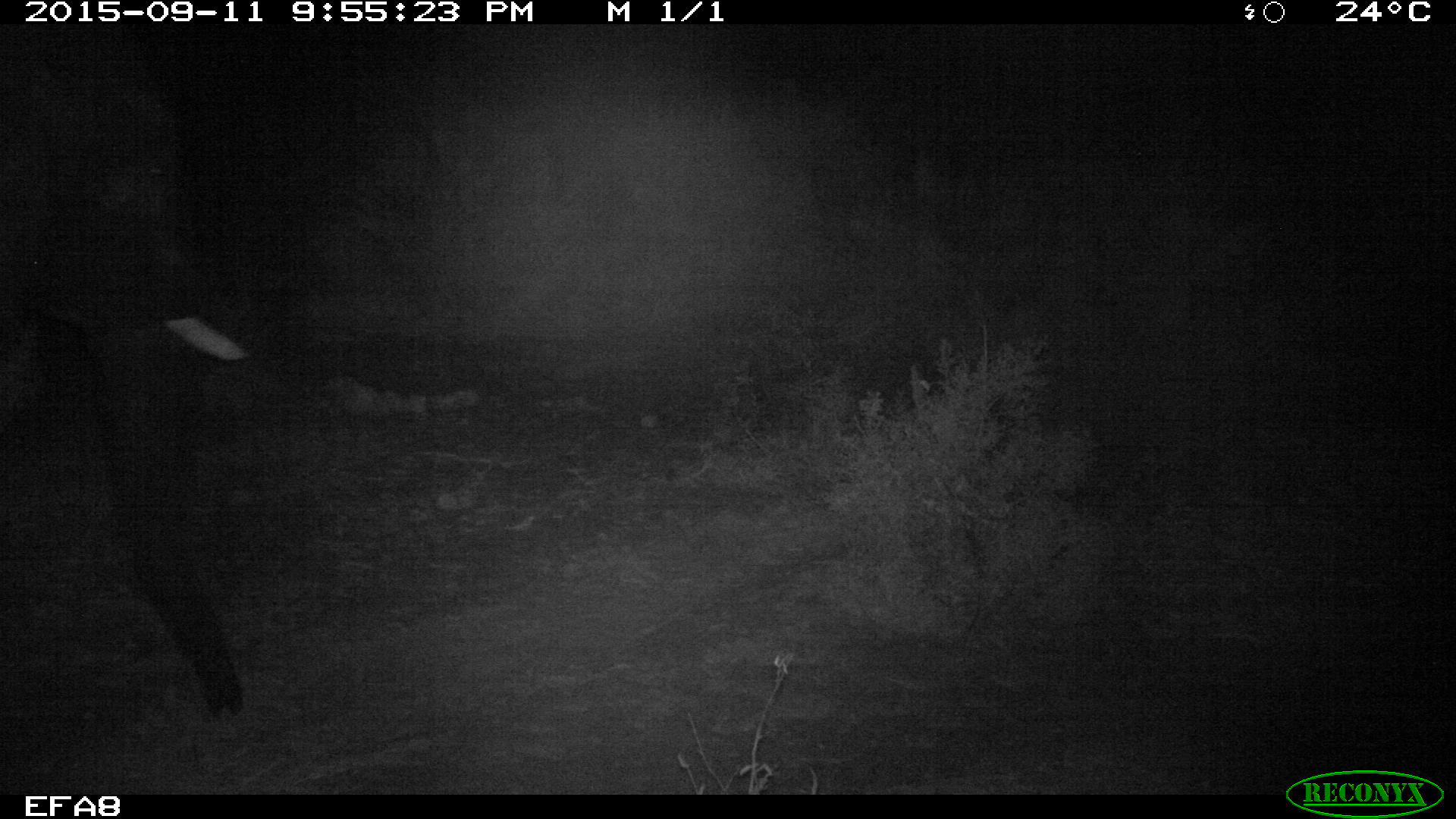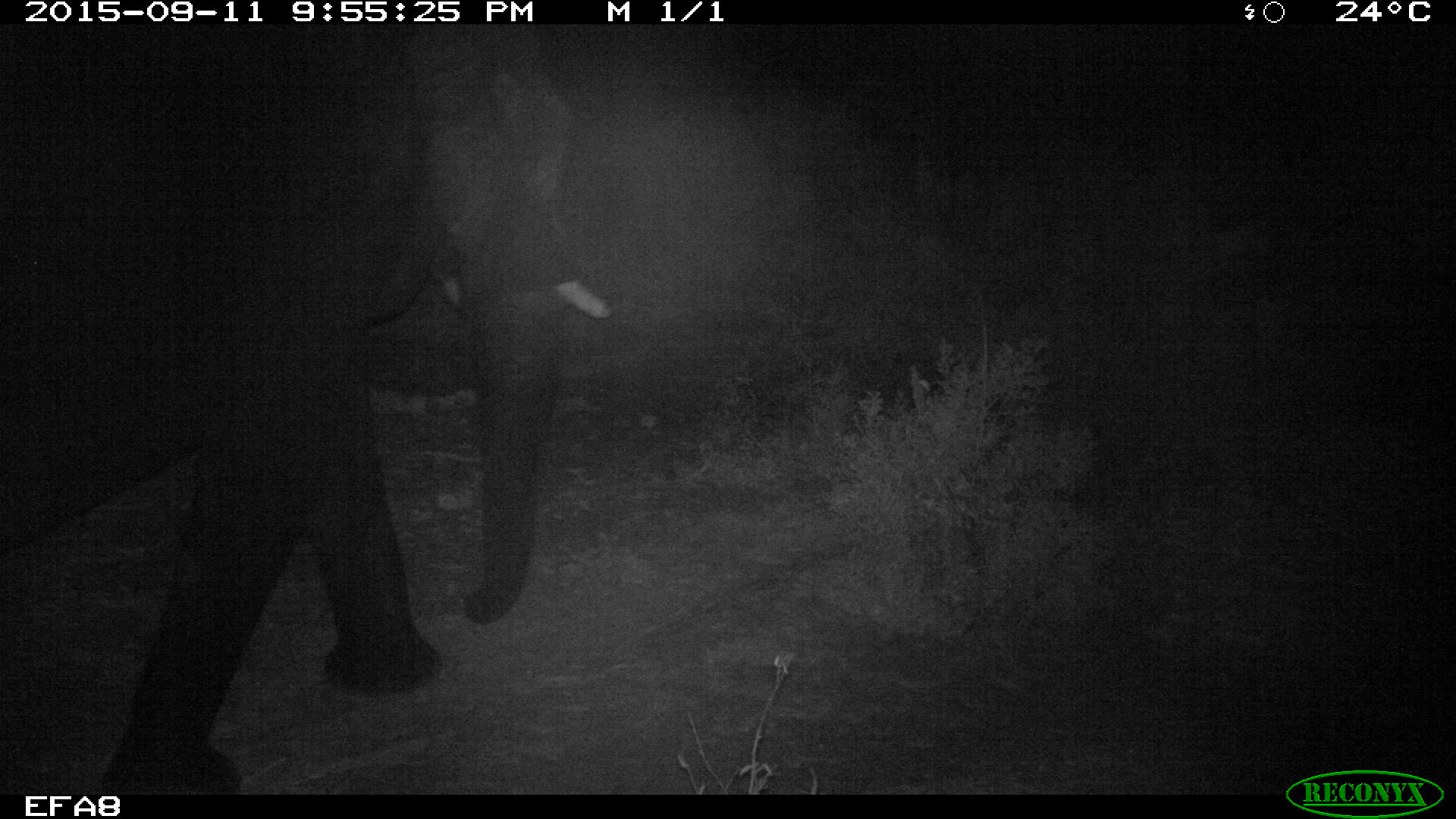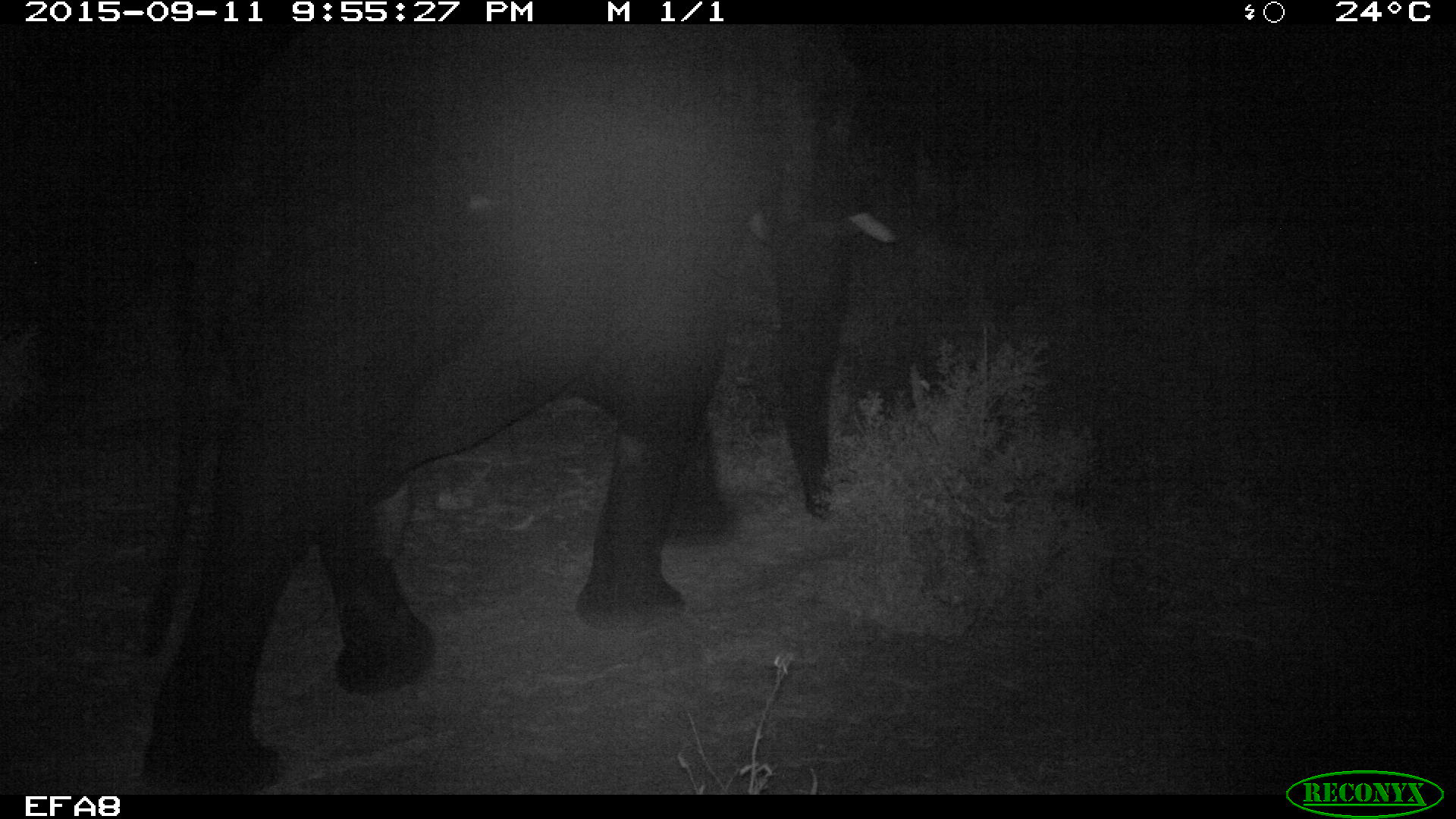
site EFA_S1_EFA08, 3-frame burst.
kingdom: Animalia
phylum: Chordata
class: Mammalia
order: Proboscidea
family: Elephantidae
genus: Loxodonta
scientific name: Loxodonta africana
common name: african bush elephant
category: elephant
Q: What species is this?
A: Elephant (african bush elephant) (Loxodonta africana).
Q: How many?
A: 1.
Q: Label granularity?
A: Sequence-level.